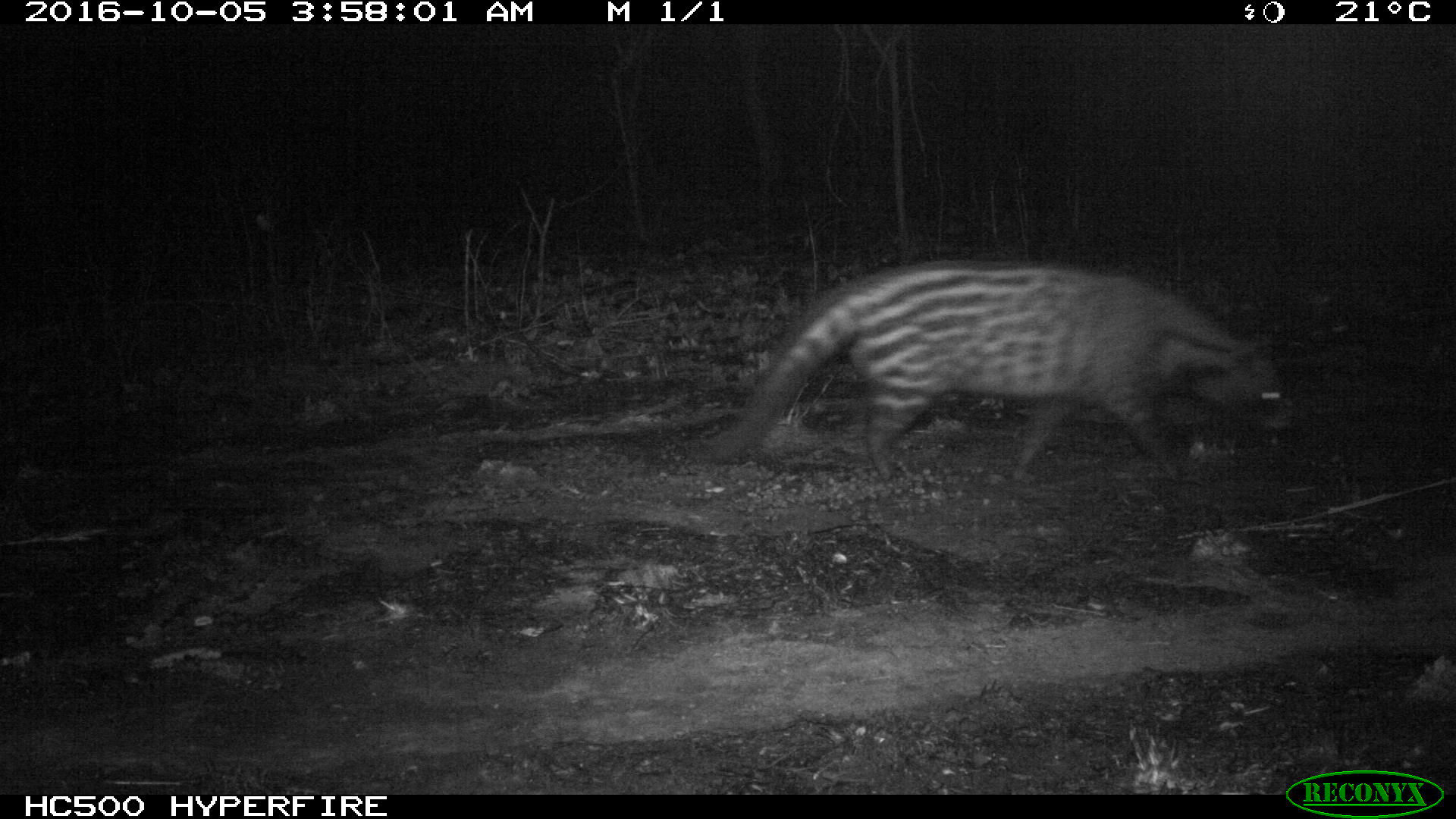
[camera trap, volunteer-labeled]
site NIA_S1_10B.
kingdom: Animalia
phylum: Chordata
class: Mammalia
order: Carnivora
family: Viverridae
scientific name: Viverridae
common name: civet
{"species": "civet (Viverridae)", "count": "1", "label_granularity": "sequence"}